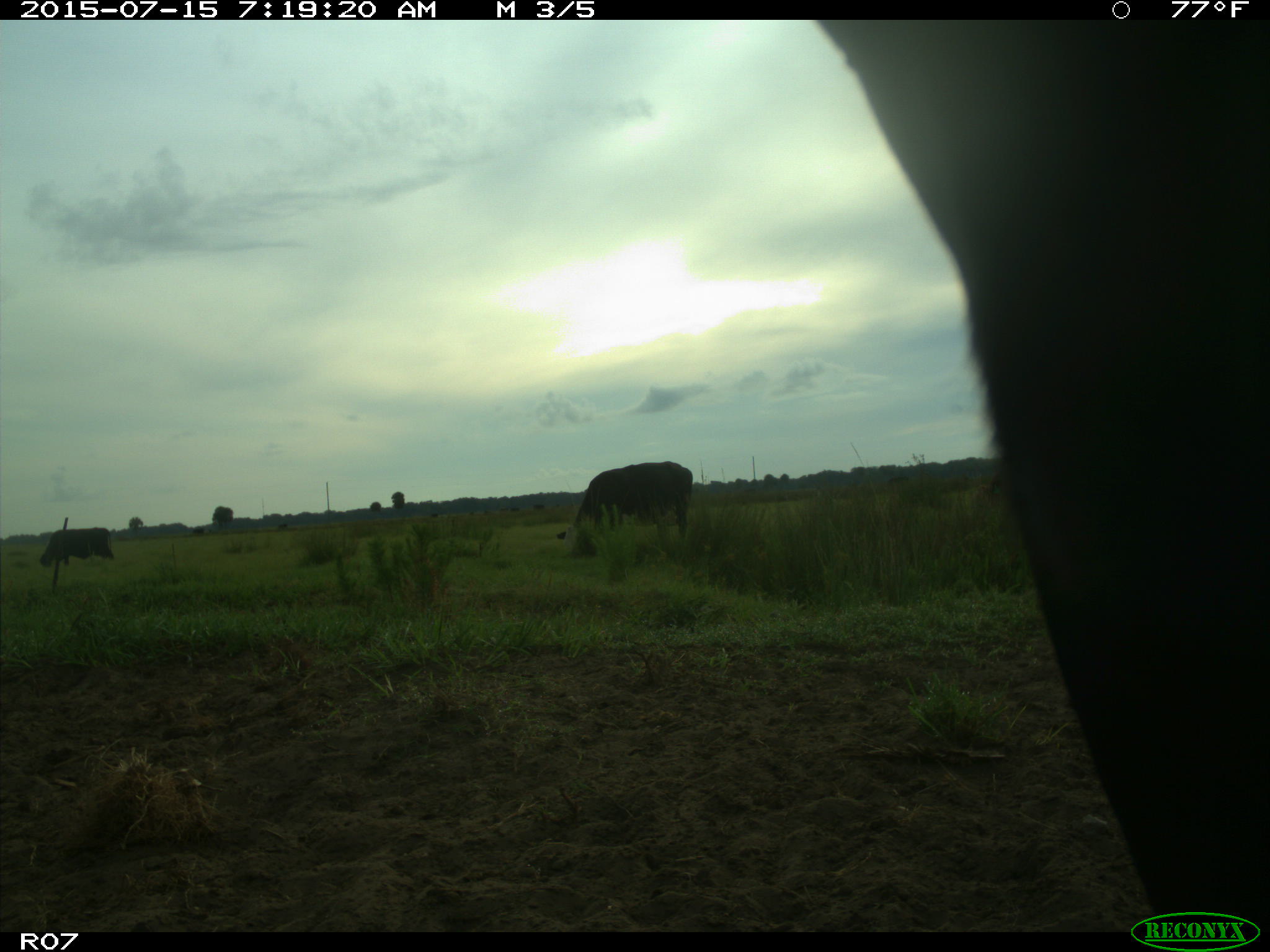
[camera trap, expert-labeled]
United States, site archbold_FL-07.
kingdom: Animalia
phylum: Chordata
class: Mammalia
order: Artiodactyla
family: Bovidae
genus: Bos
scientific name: Bos taurus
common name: domestic cow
Bos taurus (domestic cow).